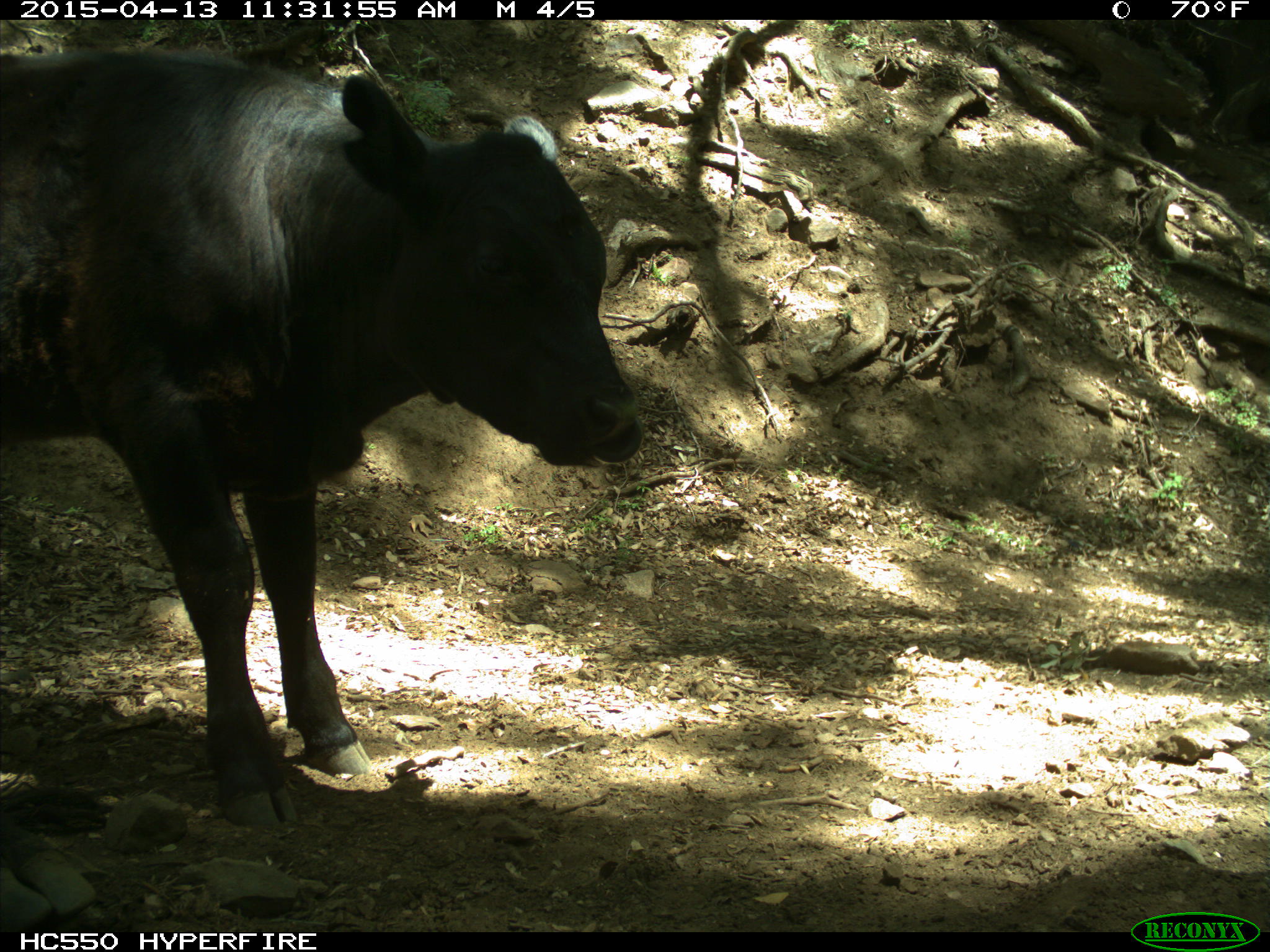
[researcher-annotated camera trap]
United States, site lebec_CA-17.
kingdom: Animalia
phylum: Chordata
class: Mammalia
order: Artiodactyla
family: Bovidae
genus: Bos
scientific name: Bos taurus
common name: domestic cow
Bos taurus (domestic cow).